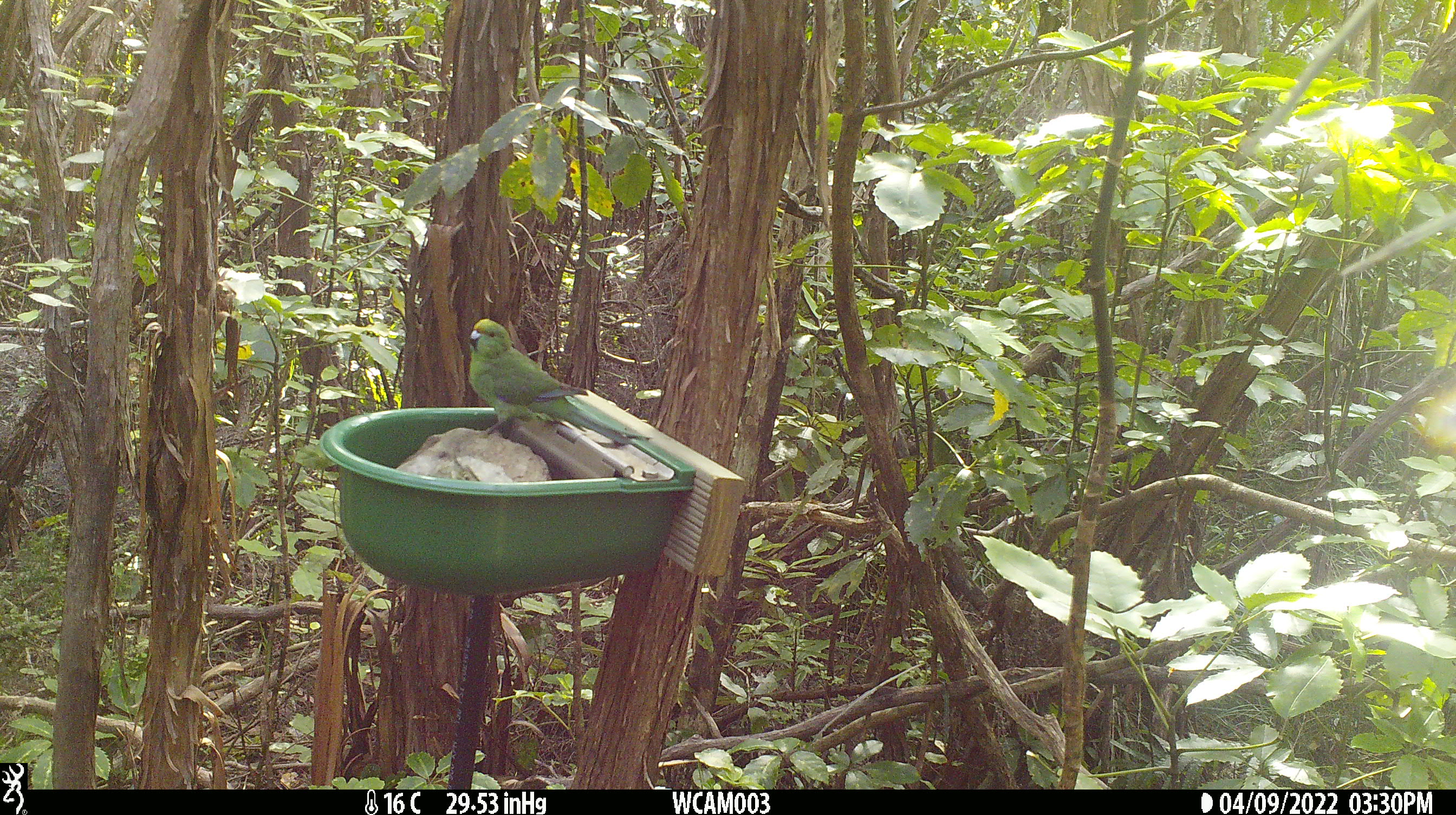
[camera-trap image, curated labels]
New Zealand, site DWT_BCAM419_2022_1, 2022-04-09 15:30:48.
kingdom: Animalia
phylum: Chordata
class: Aves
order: Psittaciformes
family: Psittaculidae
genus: Cyanoramphus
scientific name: Cyanoramphus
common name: parakeet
Parakeet (Cyanoramphus).